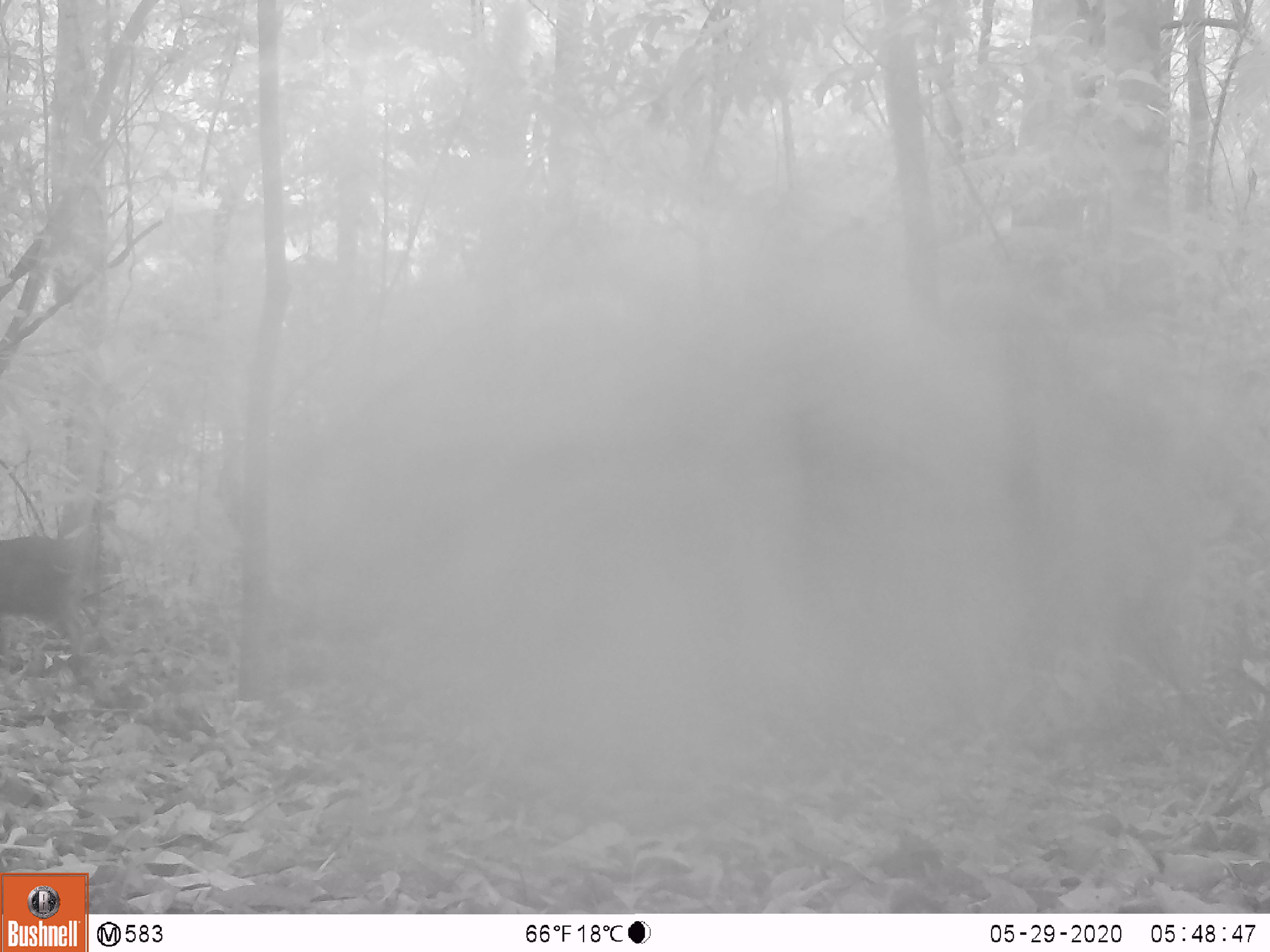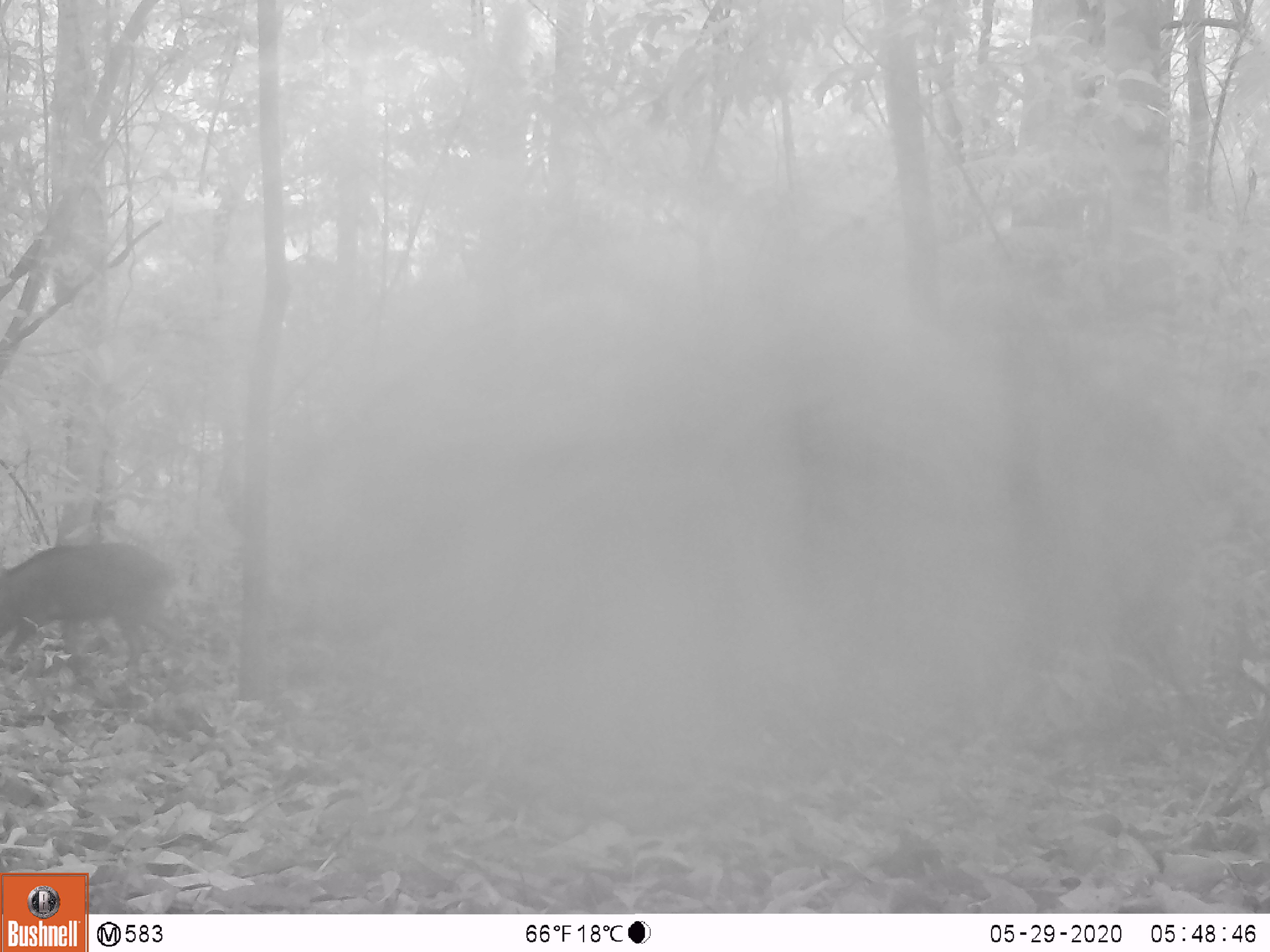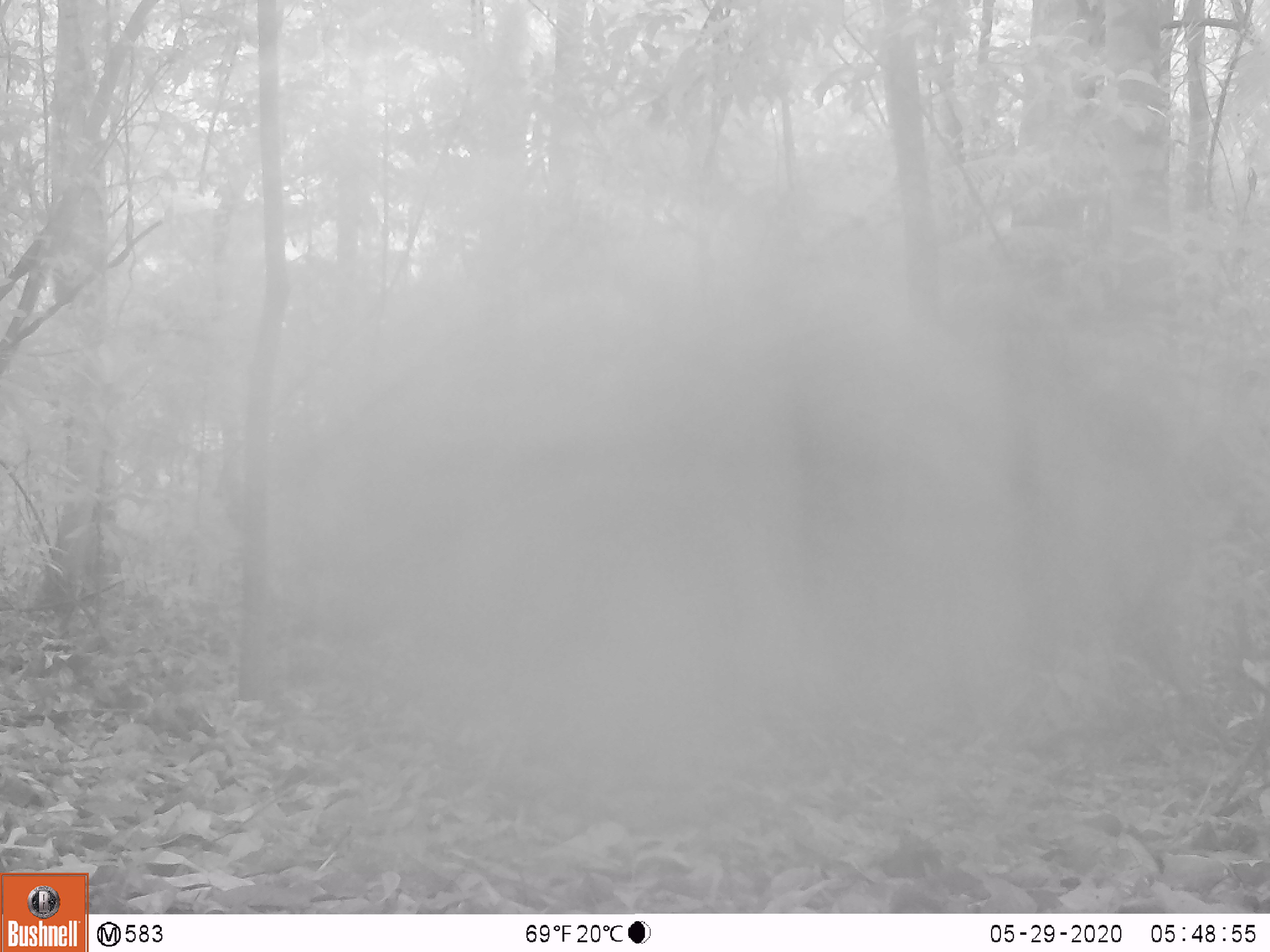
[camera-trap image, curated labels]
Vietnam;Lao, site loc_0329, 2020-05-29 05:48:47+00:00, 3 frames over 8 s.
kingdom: Animalia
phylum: Chordata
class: Mammalia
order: Artiodactyla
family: Suidae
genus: Sus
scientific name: Sus scrofa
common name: eurasian wild pig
Eurasian wild pig (Sus scrofa). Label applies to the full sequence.